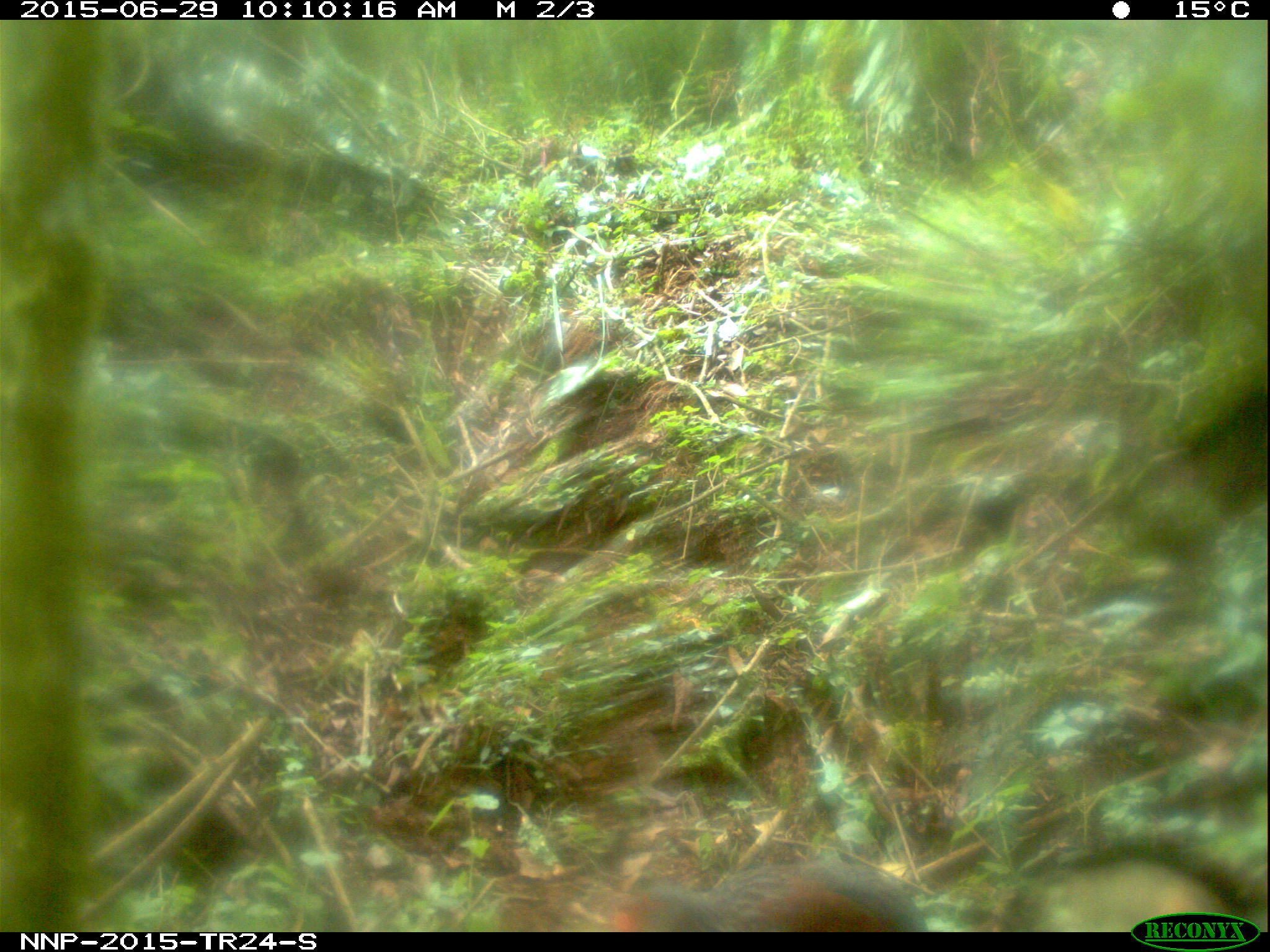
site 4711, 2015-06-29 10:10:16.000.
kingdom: Animalia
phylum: Chordata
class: Aves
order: Galliformes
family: Phasianidae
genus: Pternistis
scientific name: Pternistis nobilis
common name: handsome francolin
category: francolinus nobilis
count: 1